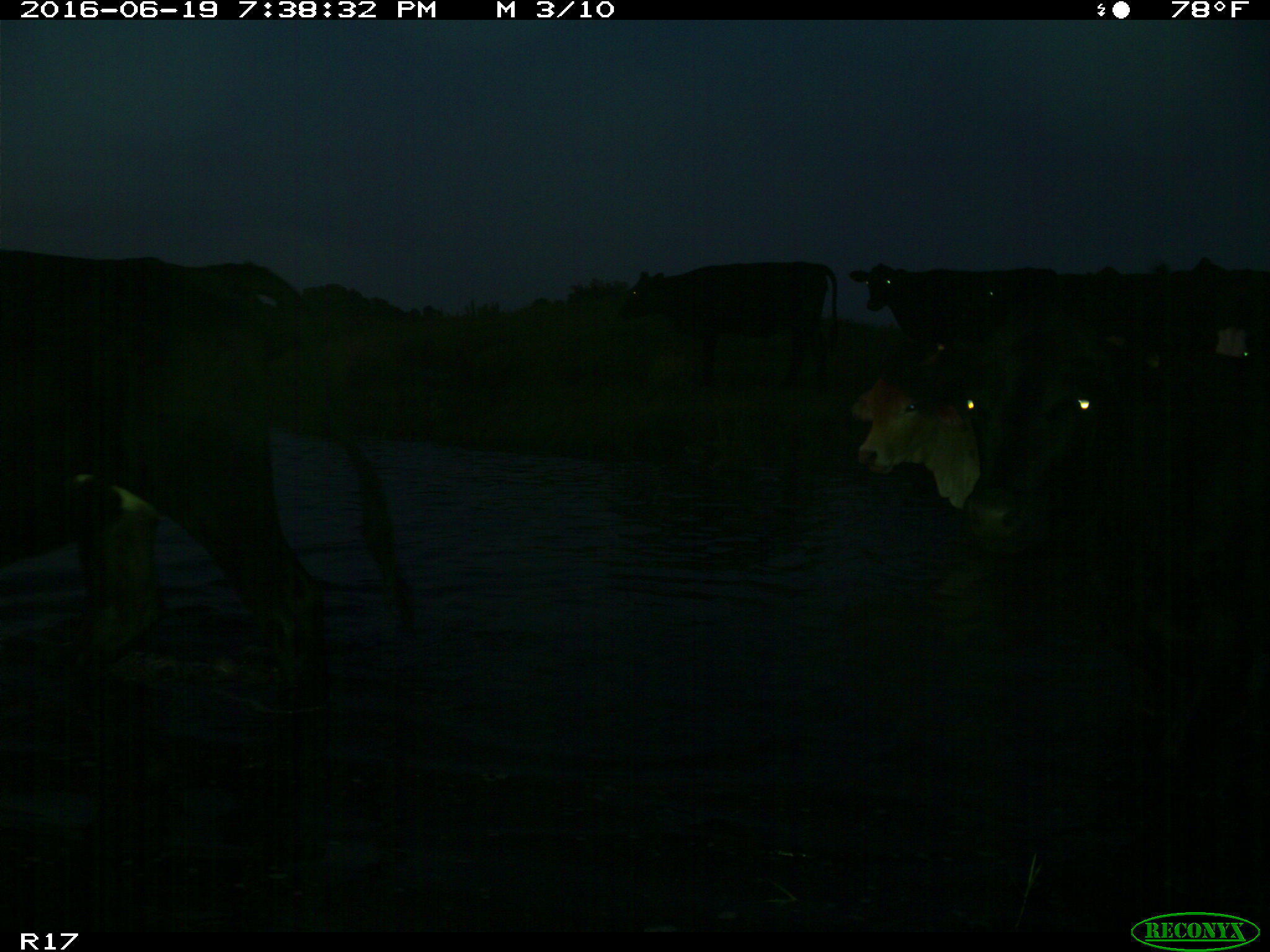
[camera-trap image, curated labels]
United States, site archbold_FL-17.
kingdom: Animalia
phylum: Chordata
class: Mammalia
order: Artiodactyla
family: Bovidae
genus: Bos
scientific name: Bos taurus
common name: domestic cow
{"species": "Bos taurus (domestic cow)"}